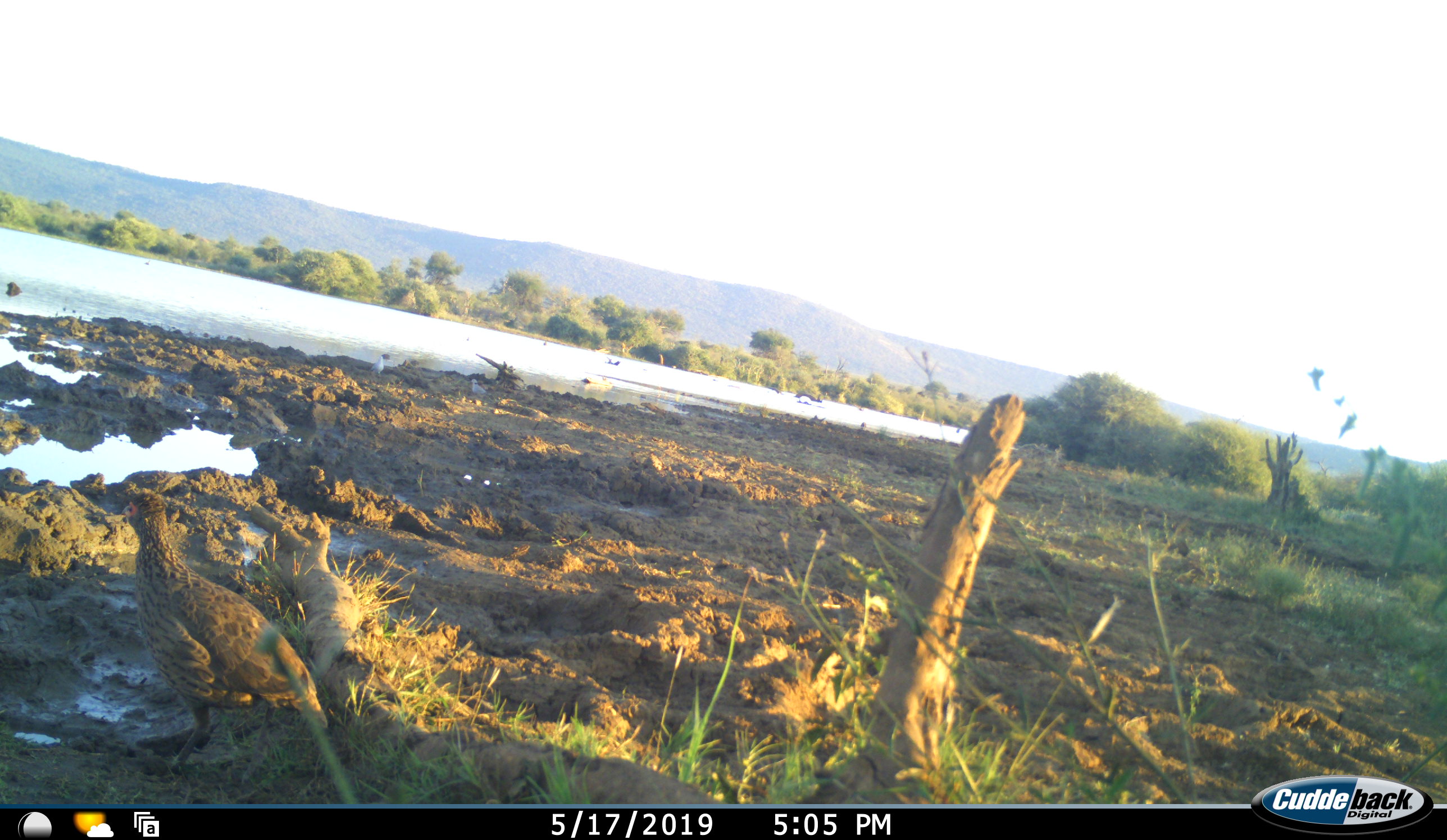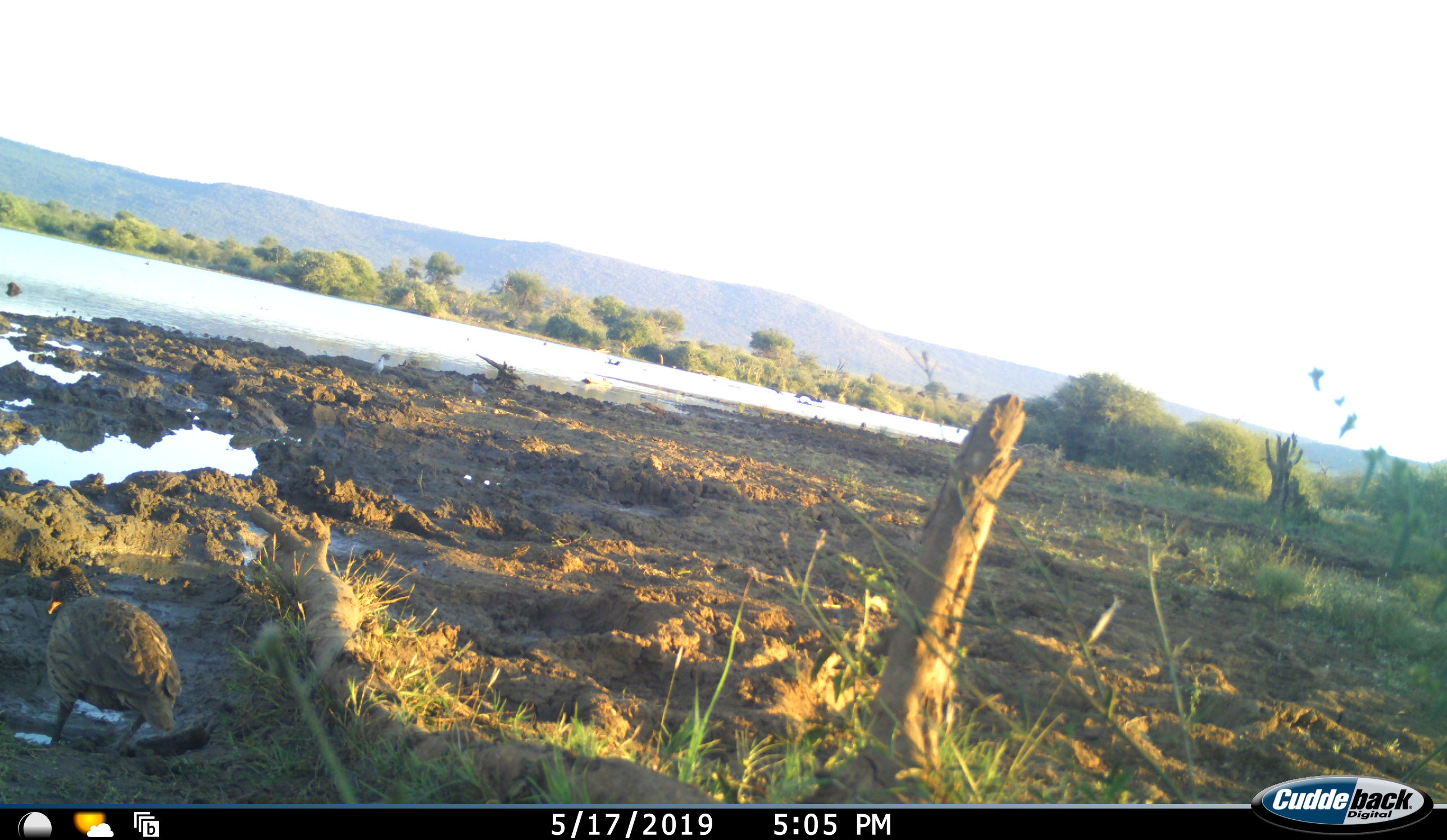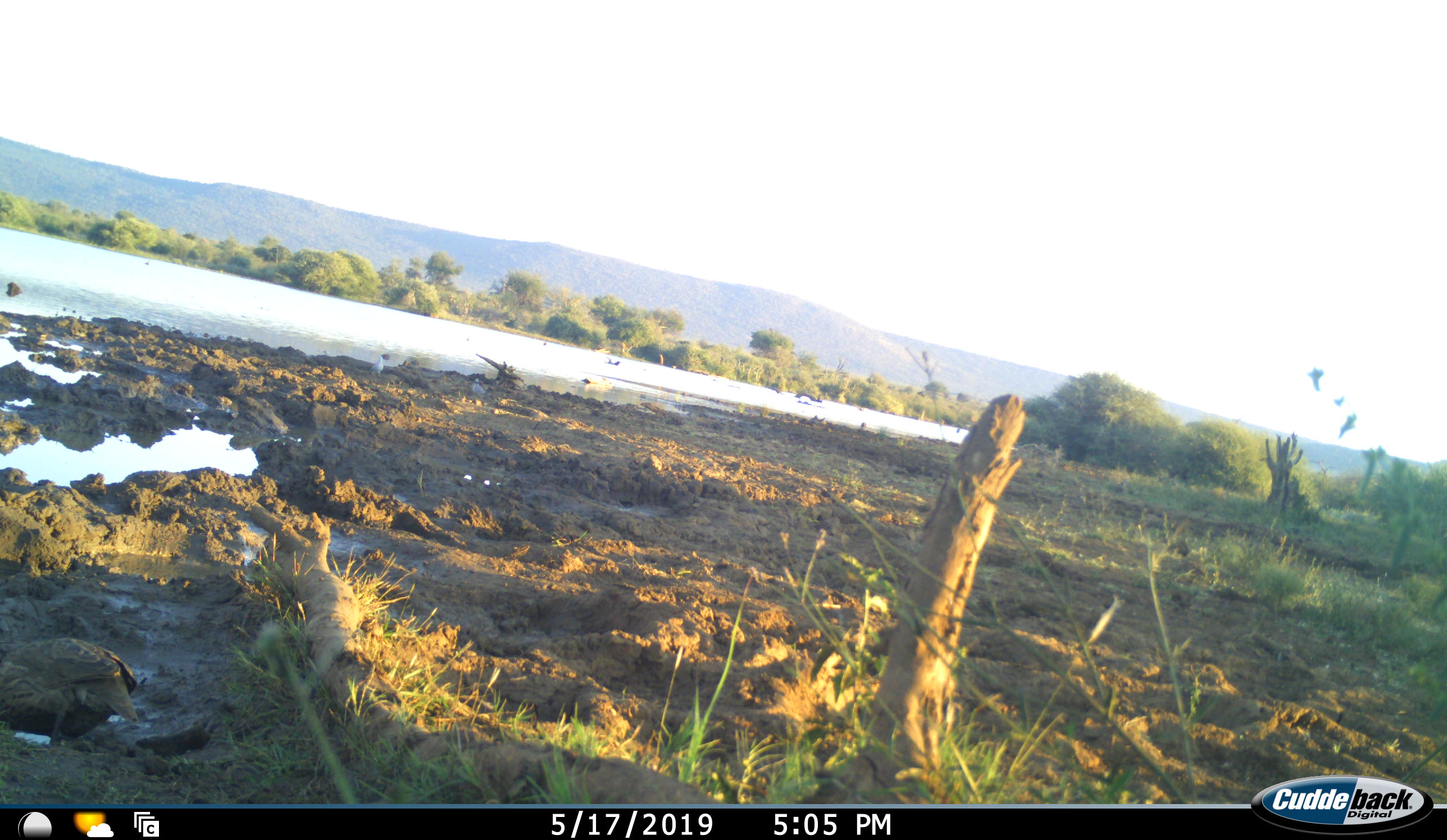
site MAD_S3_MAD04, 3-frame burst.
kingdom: Animalia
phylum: Chordata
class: Aves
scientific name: Aves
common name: bird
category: birdother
Birdother (bird) (Aves), count 1. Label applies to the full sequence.